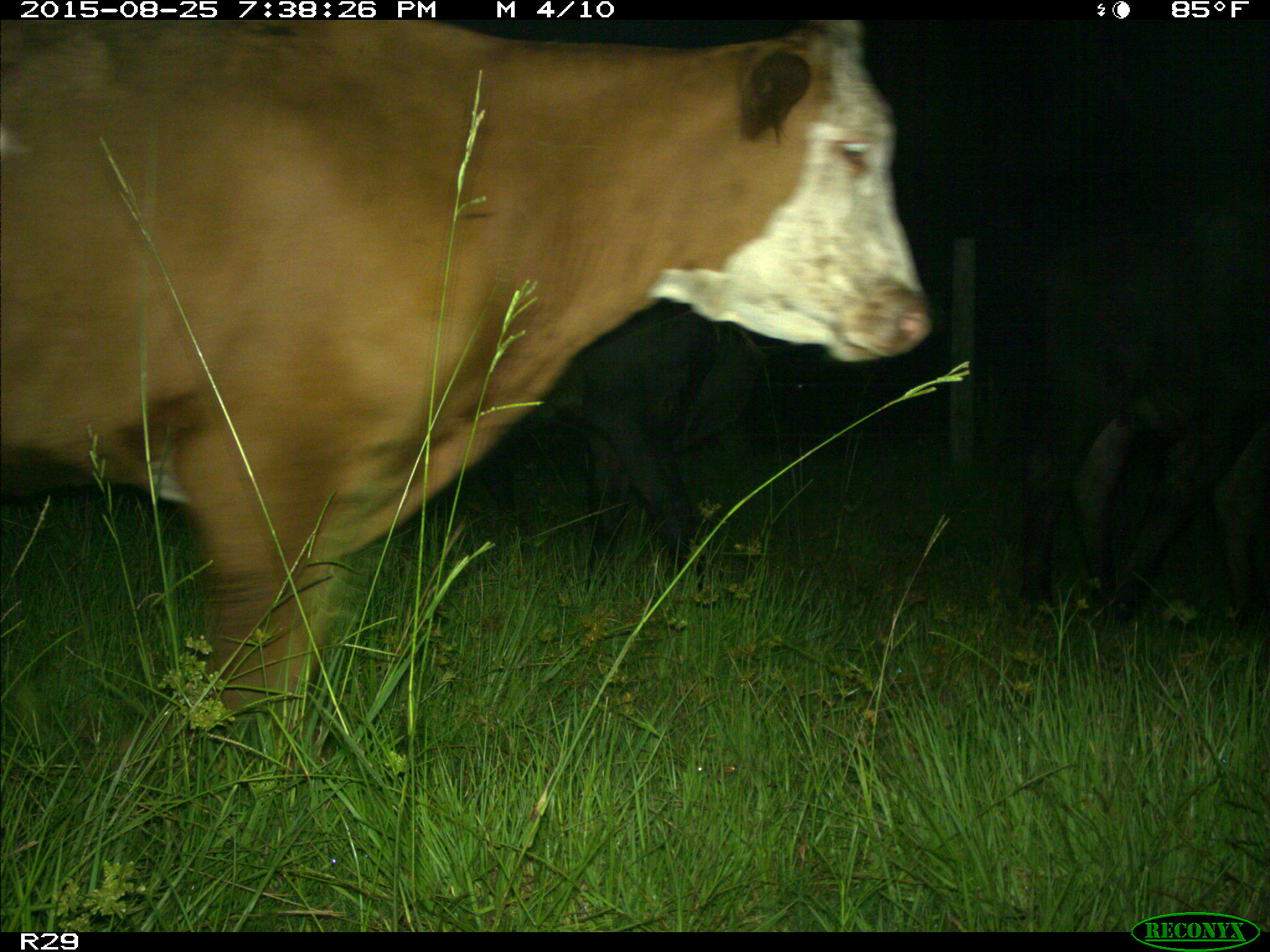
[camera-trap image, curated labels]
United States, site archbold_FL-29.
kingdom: Animalia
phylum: Chordata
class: Mammalia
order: Artiodactyla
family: Bovidae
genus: Bos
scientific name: Bos taurus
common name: domestic cow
Bos taurus (domestic cow).